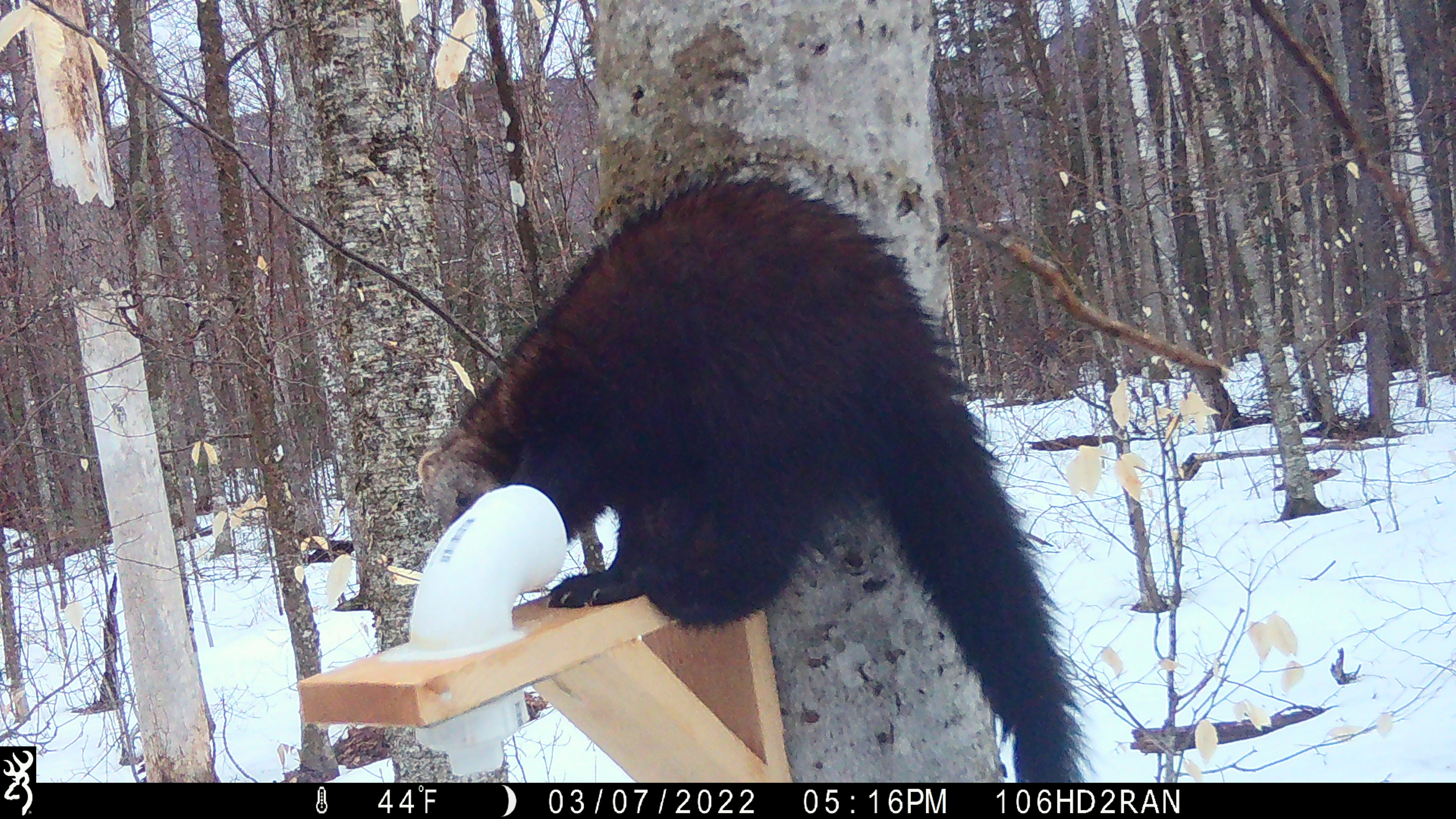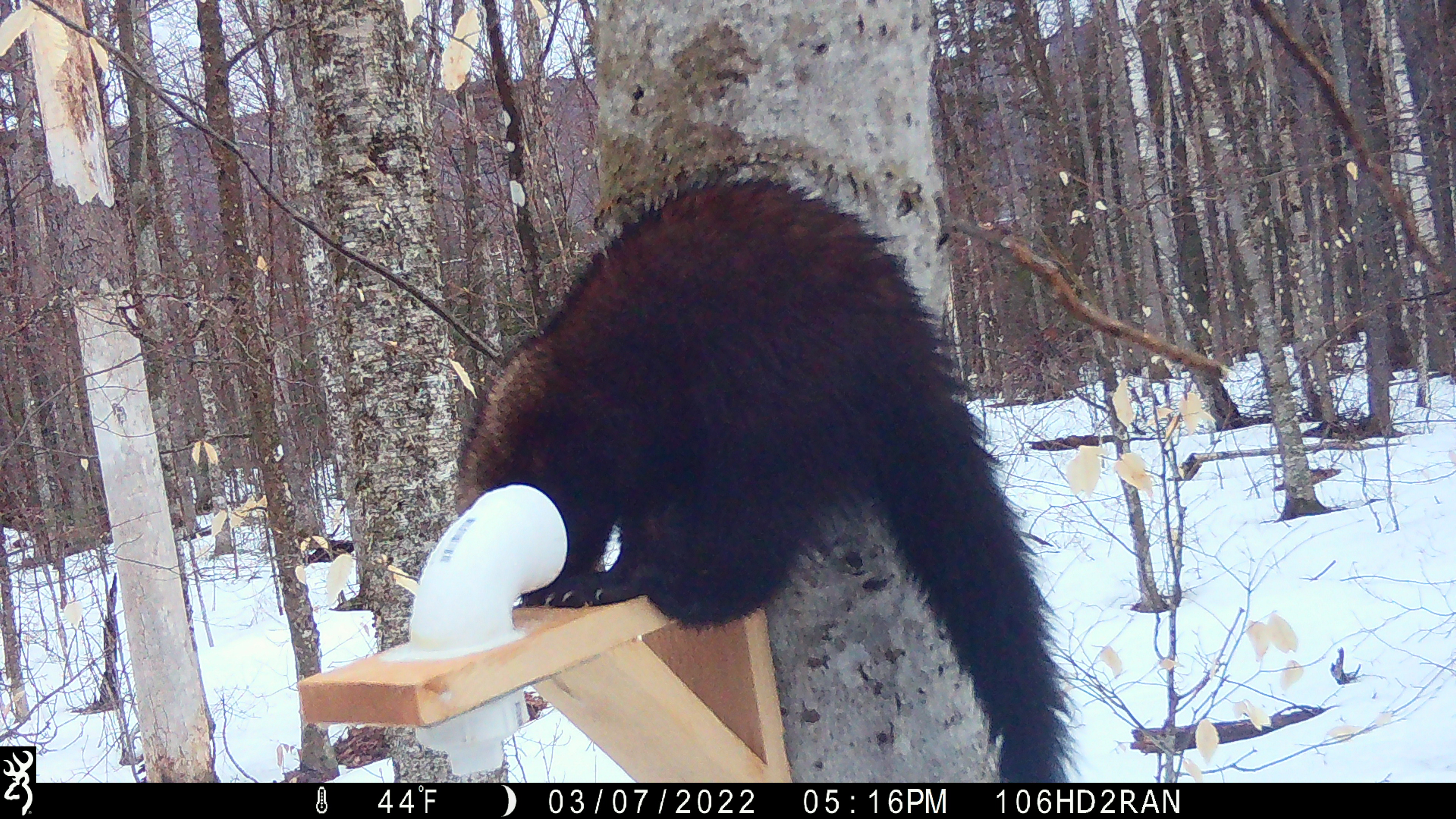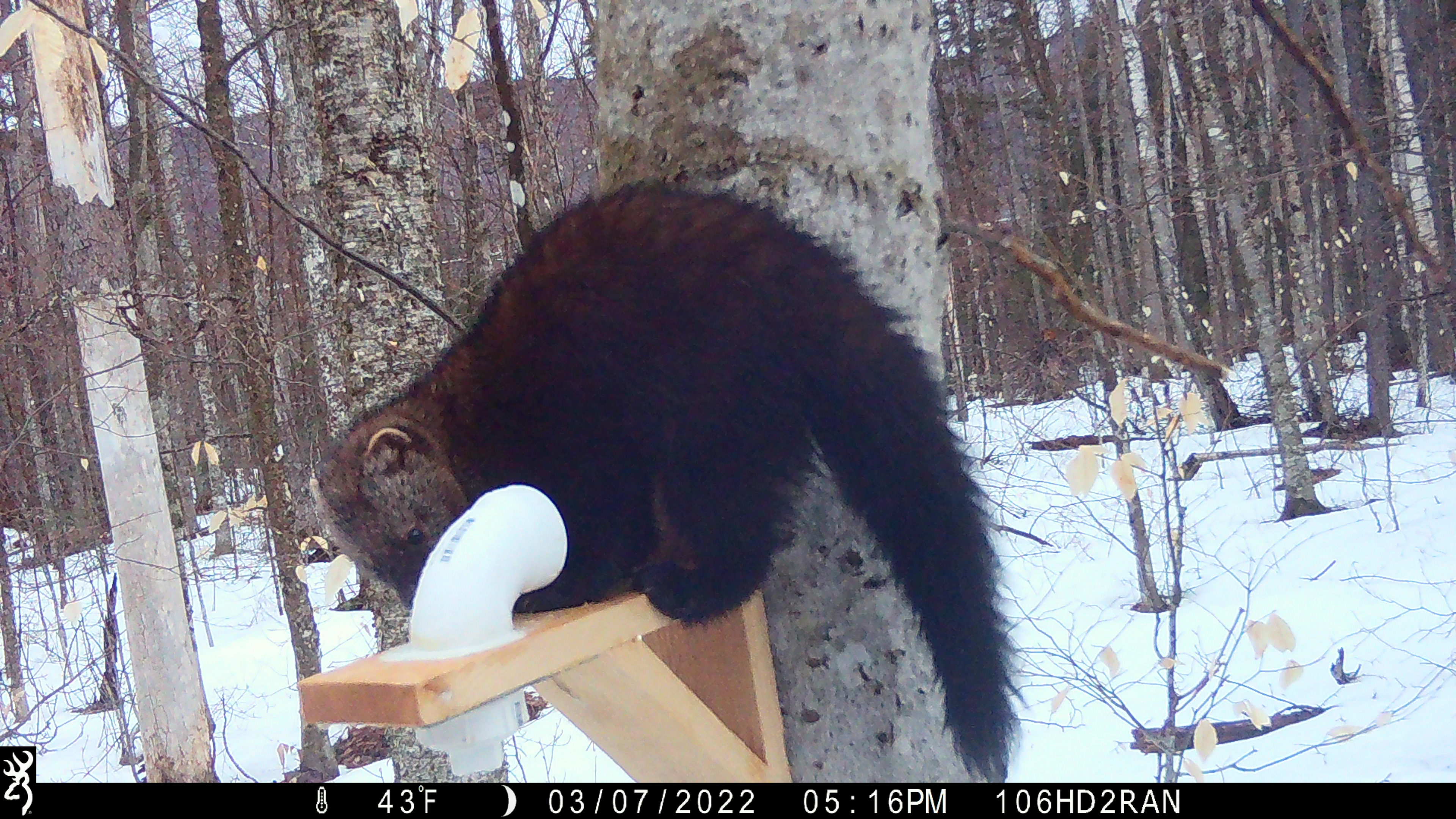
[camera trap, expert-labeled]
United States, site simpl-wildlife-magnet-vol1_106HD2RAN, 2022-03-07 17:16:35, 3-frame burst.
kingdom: Animalia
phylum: Chordata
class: Mammalia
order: Carnivora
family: Mustelidae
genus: Pekania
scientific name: Pekania pennanti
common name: fisher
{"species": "fisher (Pekania pennanti)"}